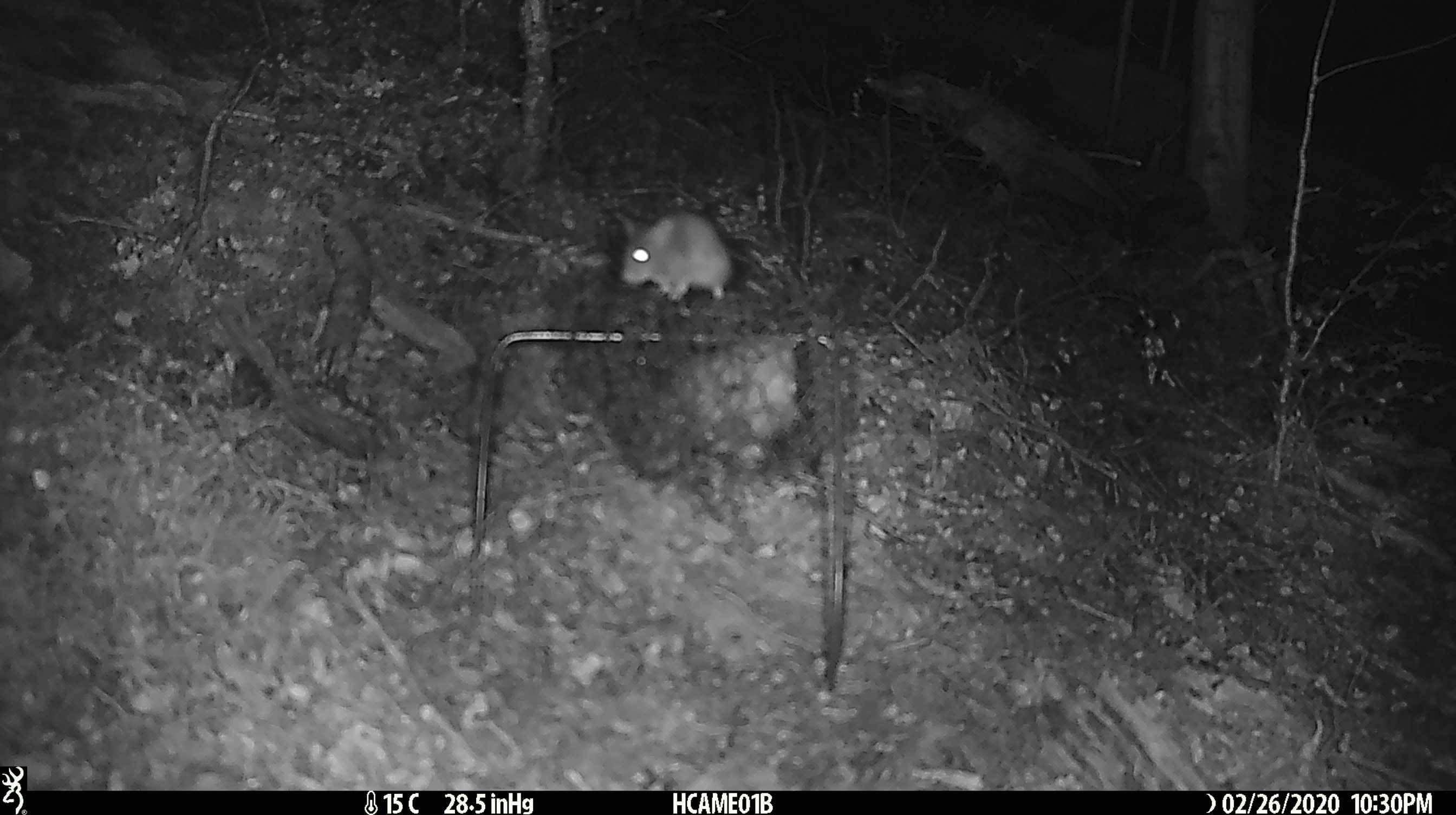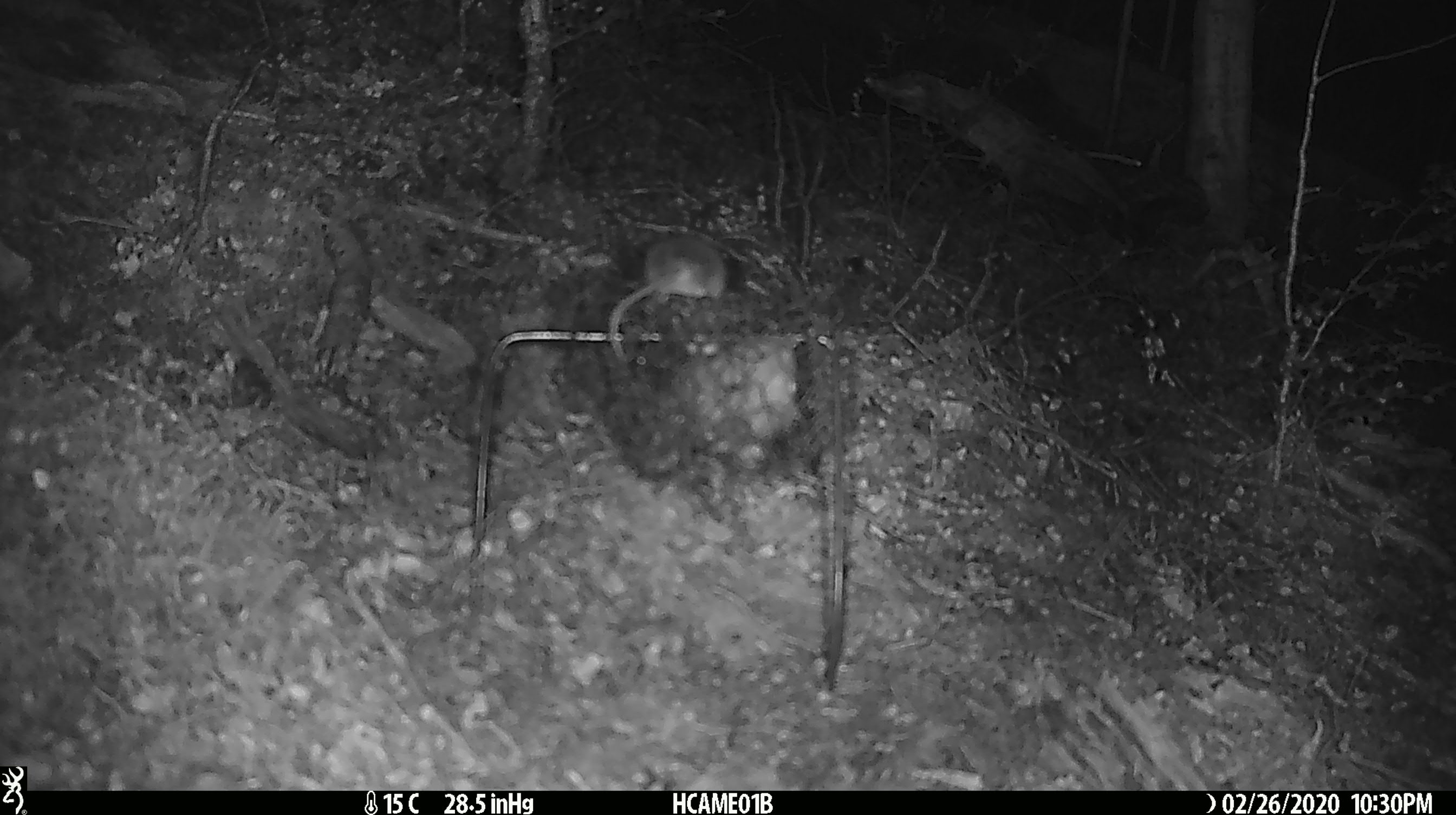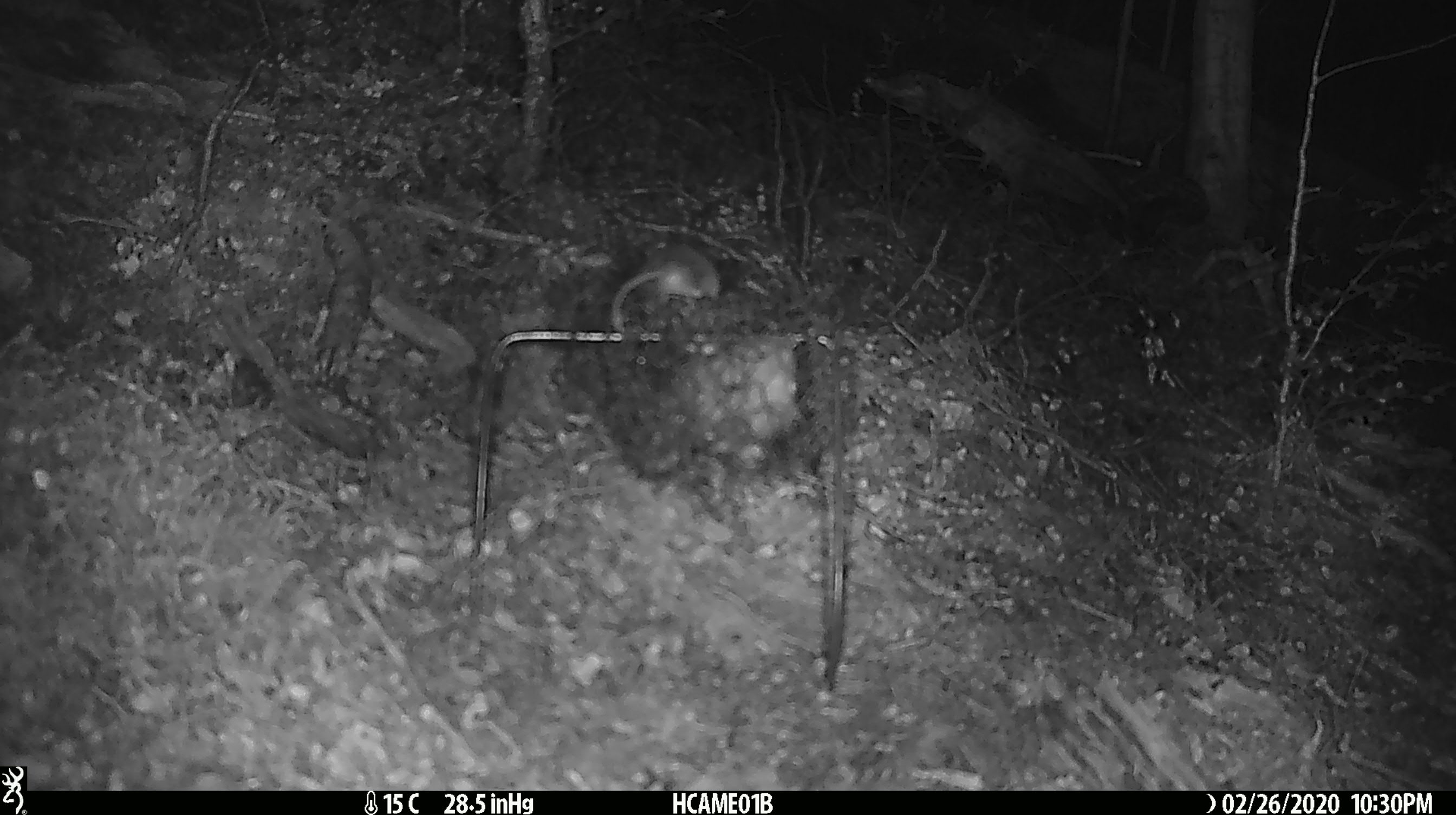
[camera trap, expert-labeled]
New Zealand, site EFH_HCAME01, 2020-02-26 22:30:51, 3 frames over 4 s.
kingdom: Animalia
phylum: Chordata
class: Mammalia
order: Rodentia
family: Muridae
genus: Mus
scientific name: Mus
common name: mouse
Mouse (Mus).